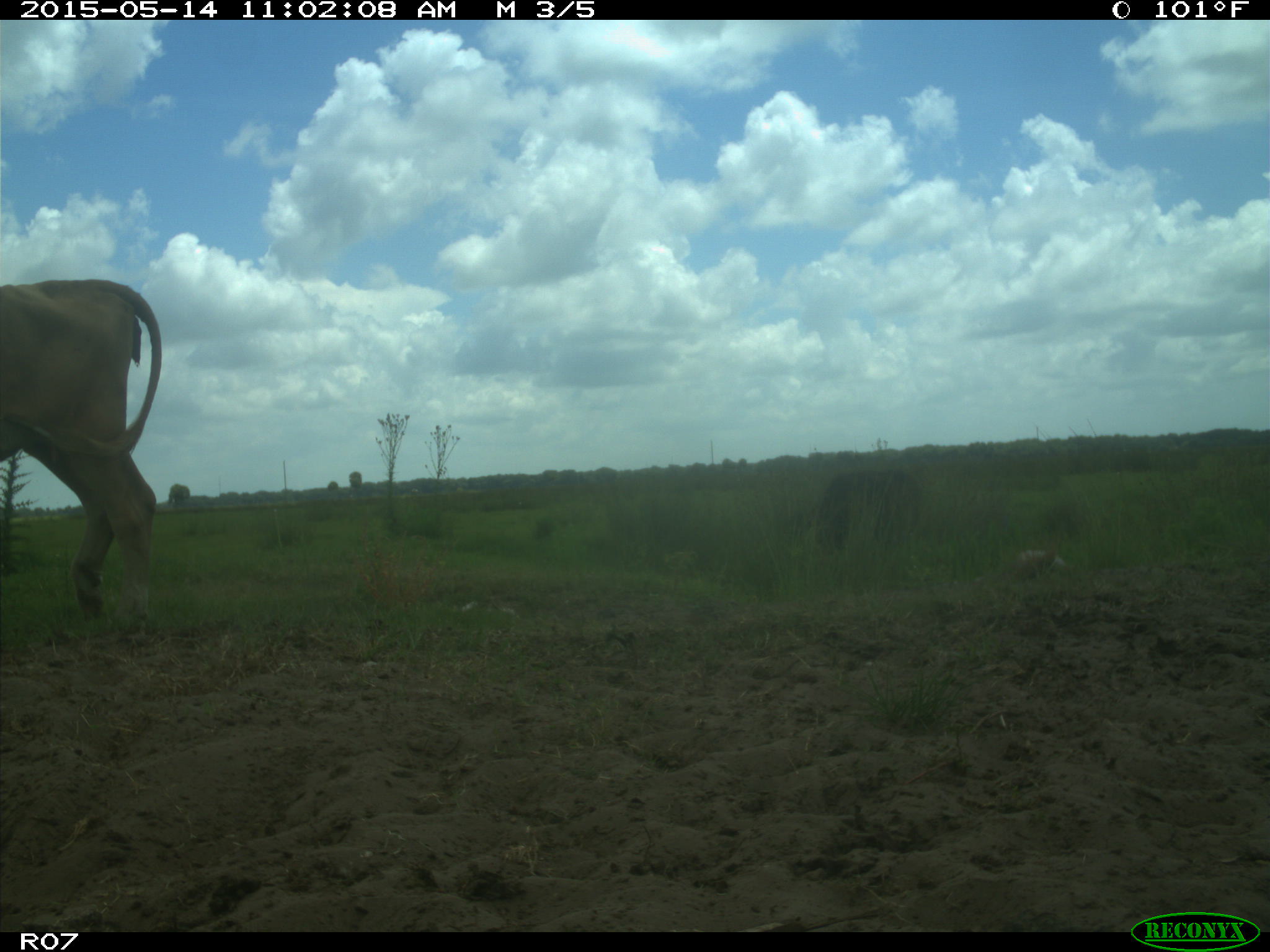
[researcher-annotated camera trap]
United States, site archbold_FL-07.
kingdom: Animalia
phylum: Chordata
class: Mammalia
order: Artiodactyla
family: Bovidae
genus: Bos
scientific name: Bos taurus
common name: domestic cow